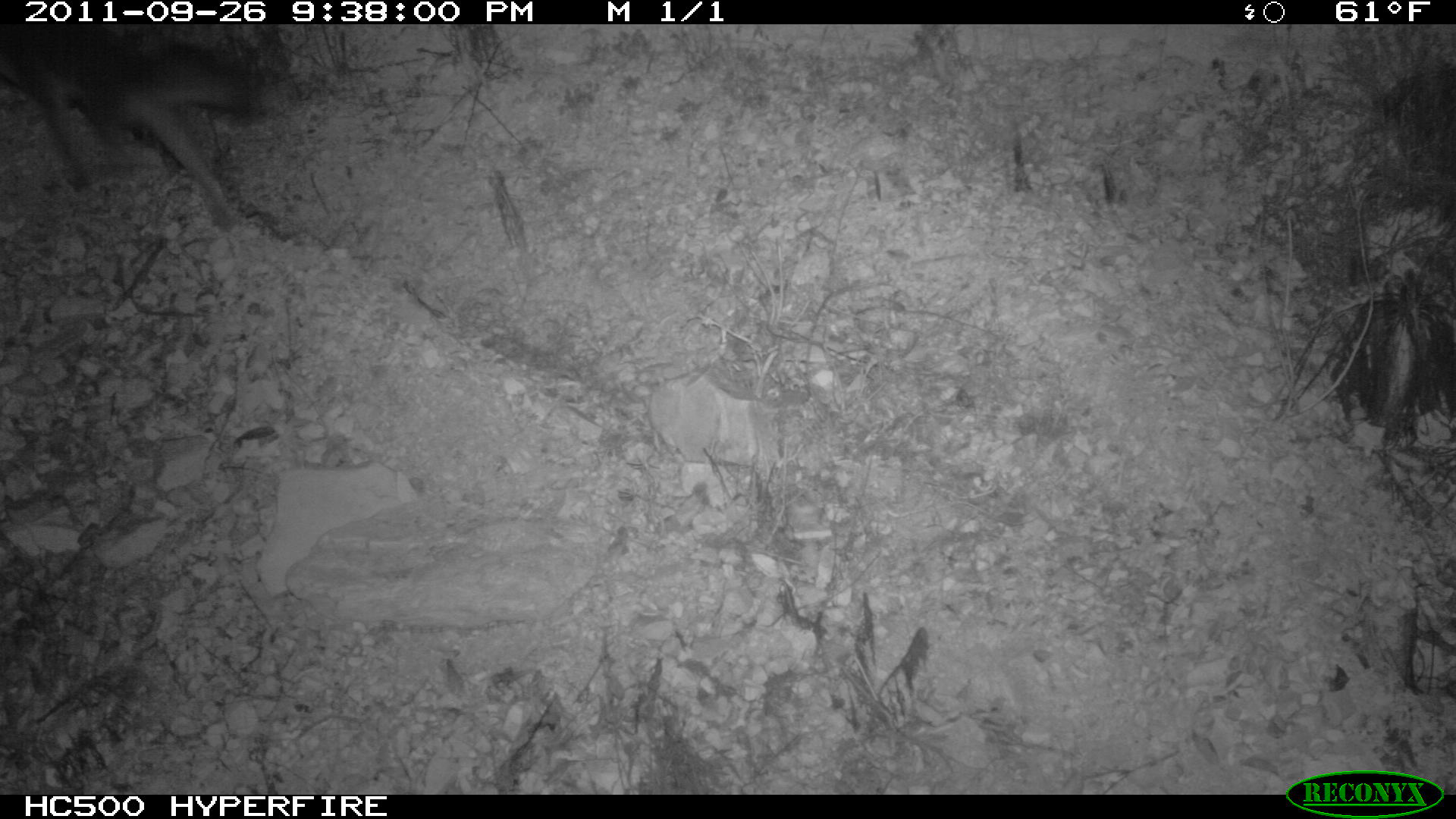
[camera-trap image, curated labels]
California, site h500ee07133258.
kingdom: Animalia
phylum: Chordata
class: Mammalia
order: Carnivora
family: Canidae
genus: Urocyon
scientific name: Urocyon littoralis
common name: island fox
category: fox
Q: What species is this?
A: Fox (island fox) (Urocyon littoralis).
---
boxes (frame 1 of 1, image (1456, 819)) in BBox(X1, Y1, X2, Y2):
fox: BBox(0, 24, 249, 229)